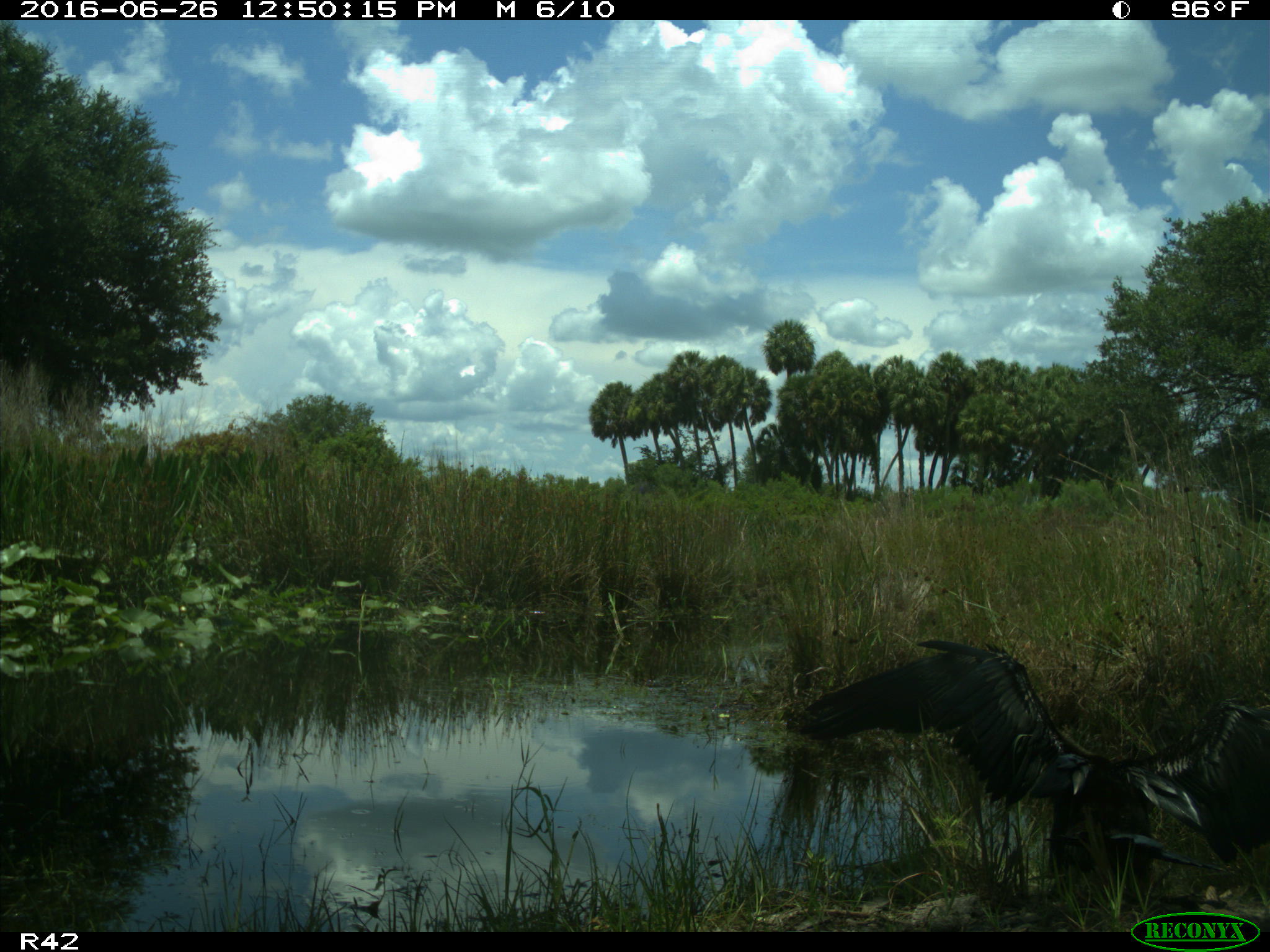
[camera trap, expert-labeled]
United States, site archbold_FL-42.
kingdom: Animalia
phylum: Chordata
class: Aves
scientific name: Aves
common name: birds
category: unidentified bird